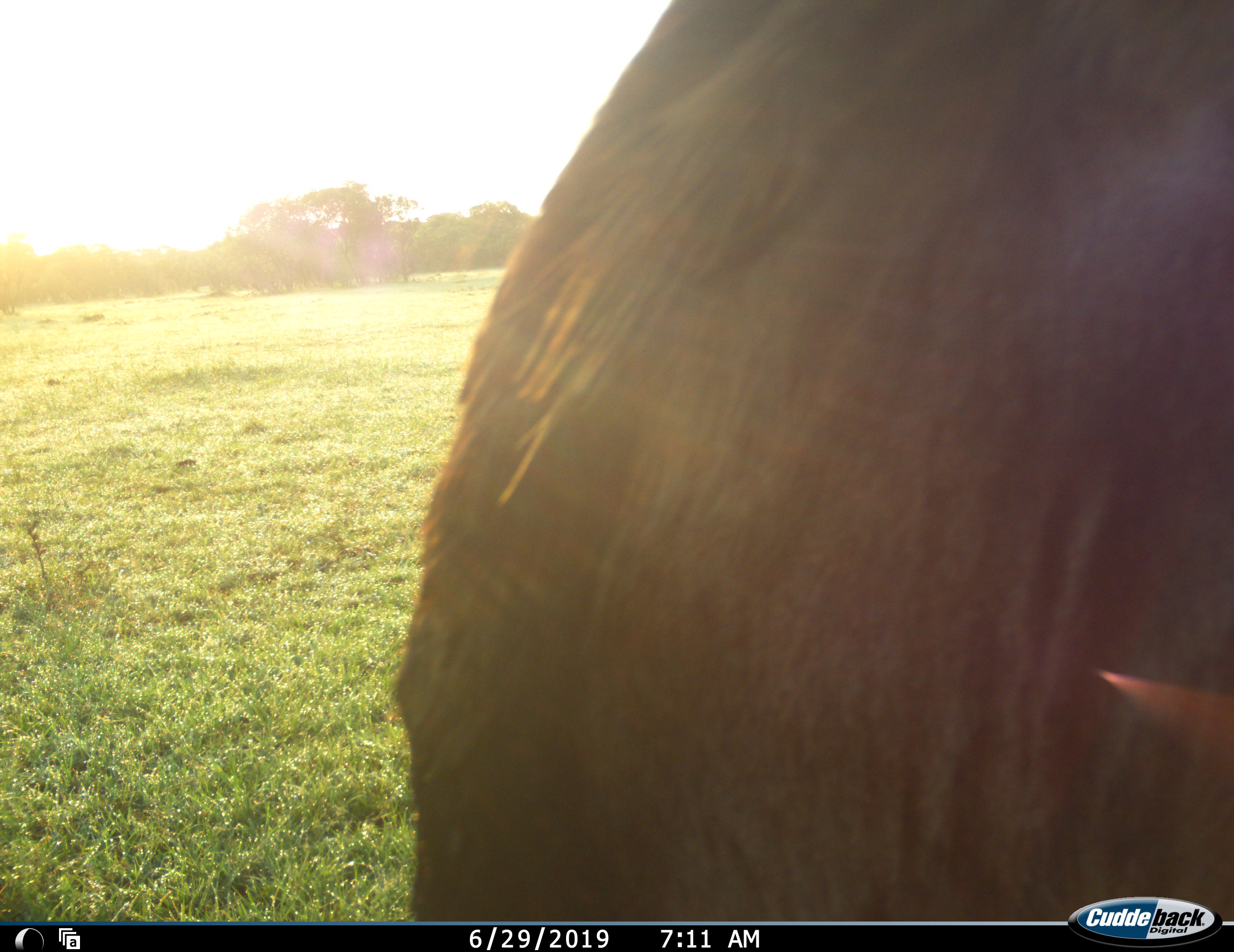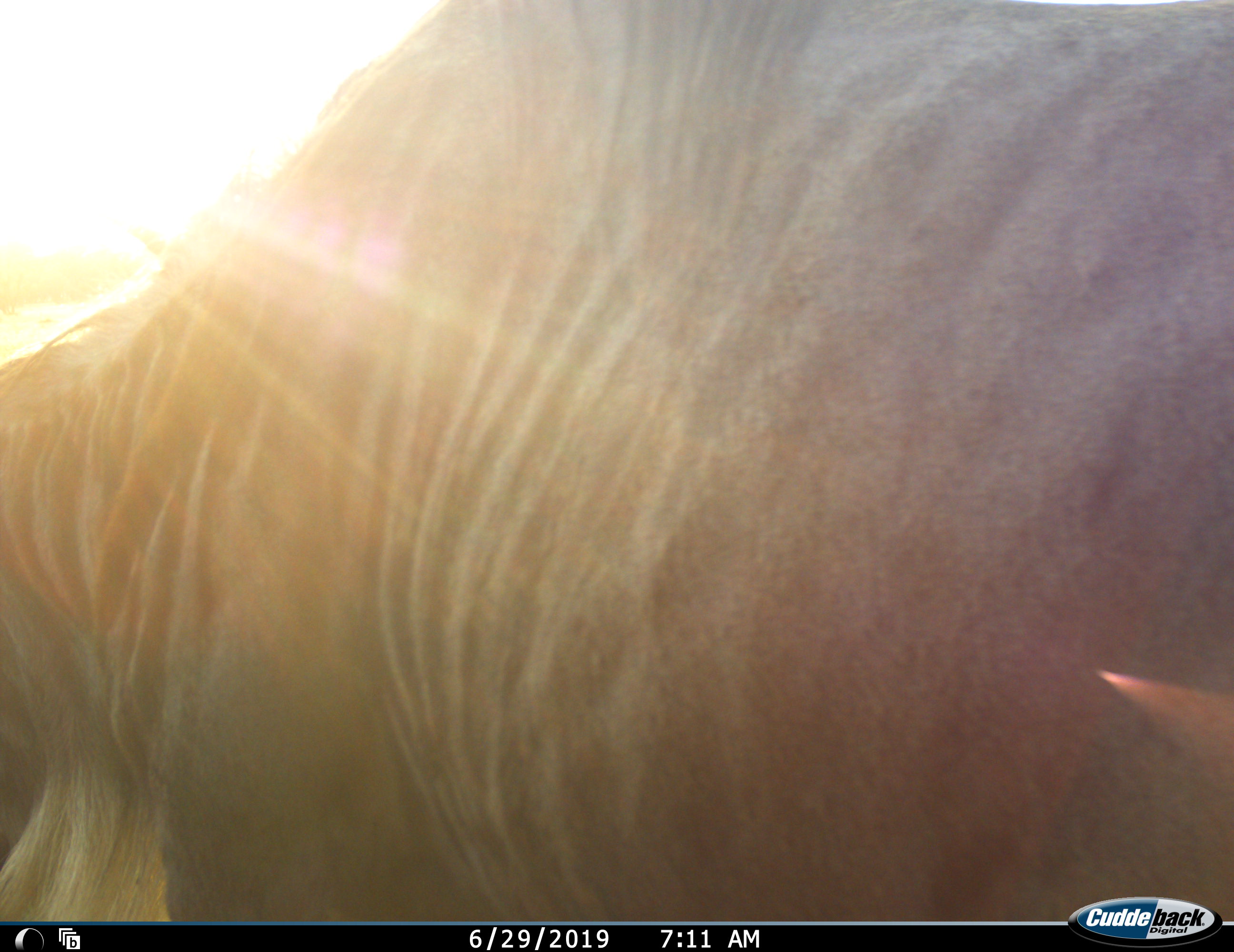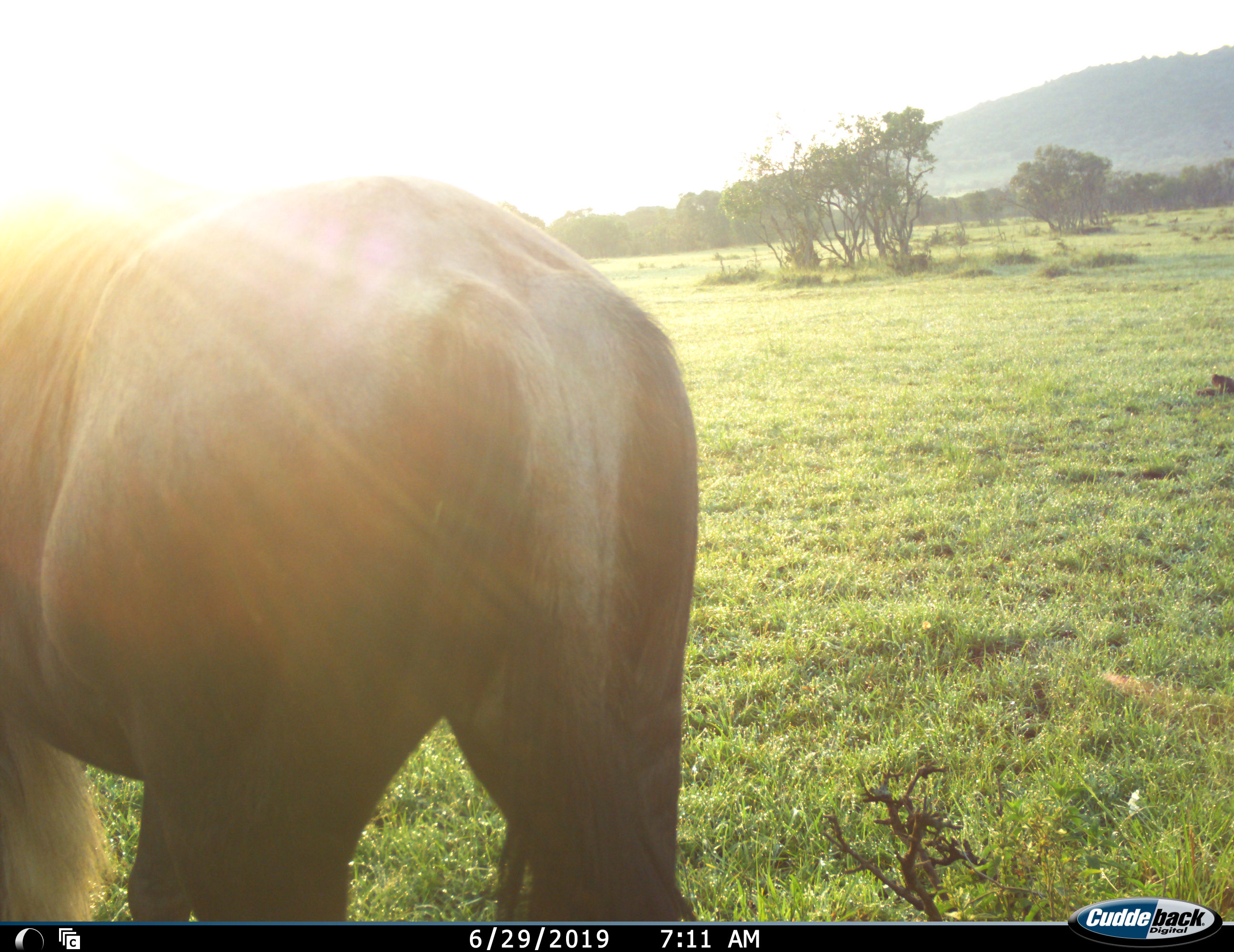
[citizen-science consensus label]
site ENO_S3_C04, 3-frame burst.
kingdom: Animalia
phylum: Chordata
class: Mammalia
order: Artiodactyla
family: Bovidae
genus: Connochaetes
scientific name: Connochaetes taurinus taurinus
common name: blue wildebeest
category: wildebeestblue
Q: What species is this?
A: Wildebeestblue (blue wildebeest) (Connochaetes taurinus taurinus).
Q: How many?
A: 1.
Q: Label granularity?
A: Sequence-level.